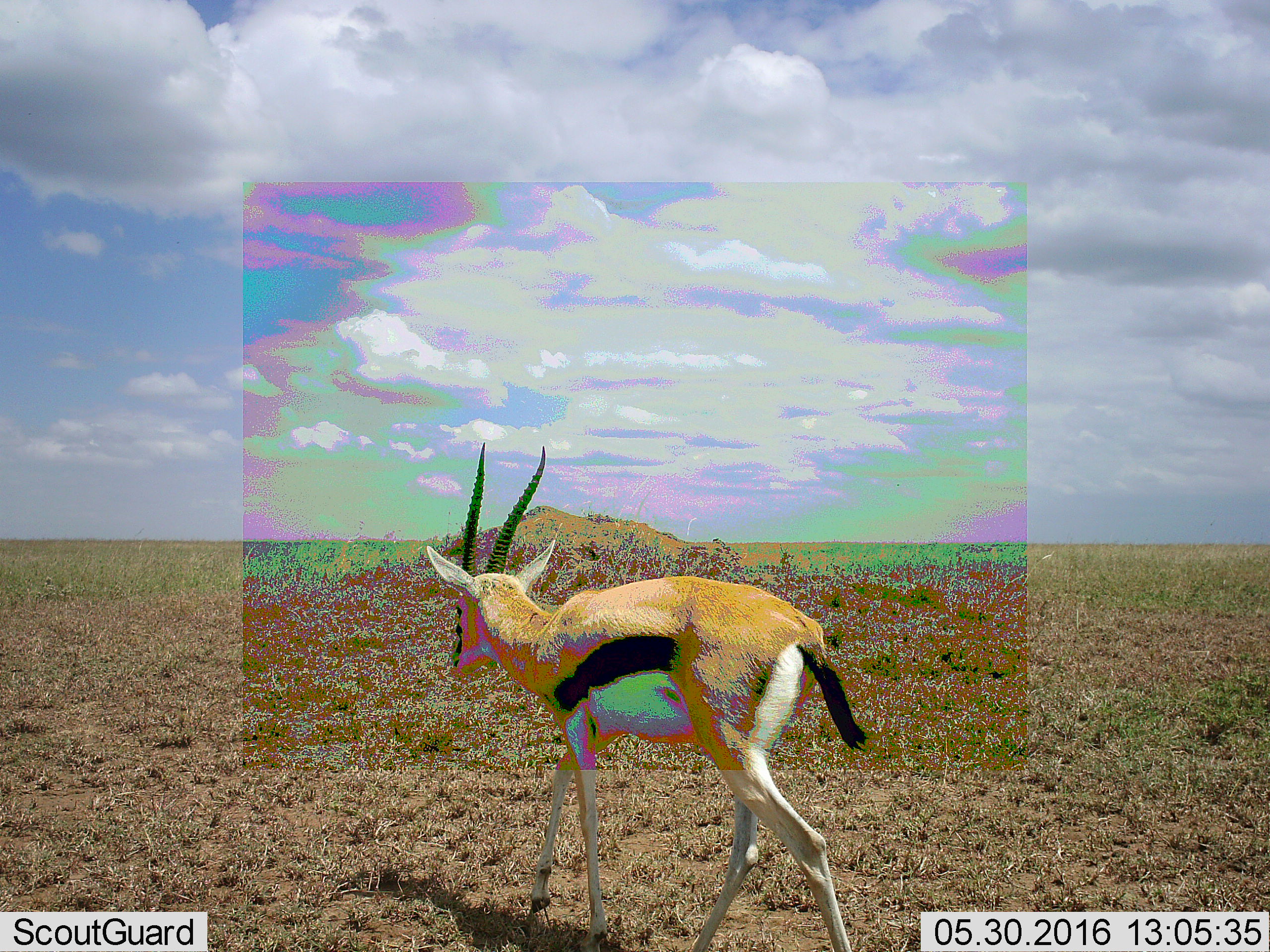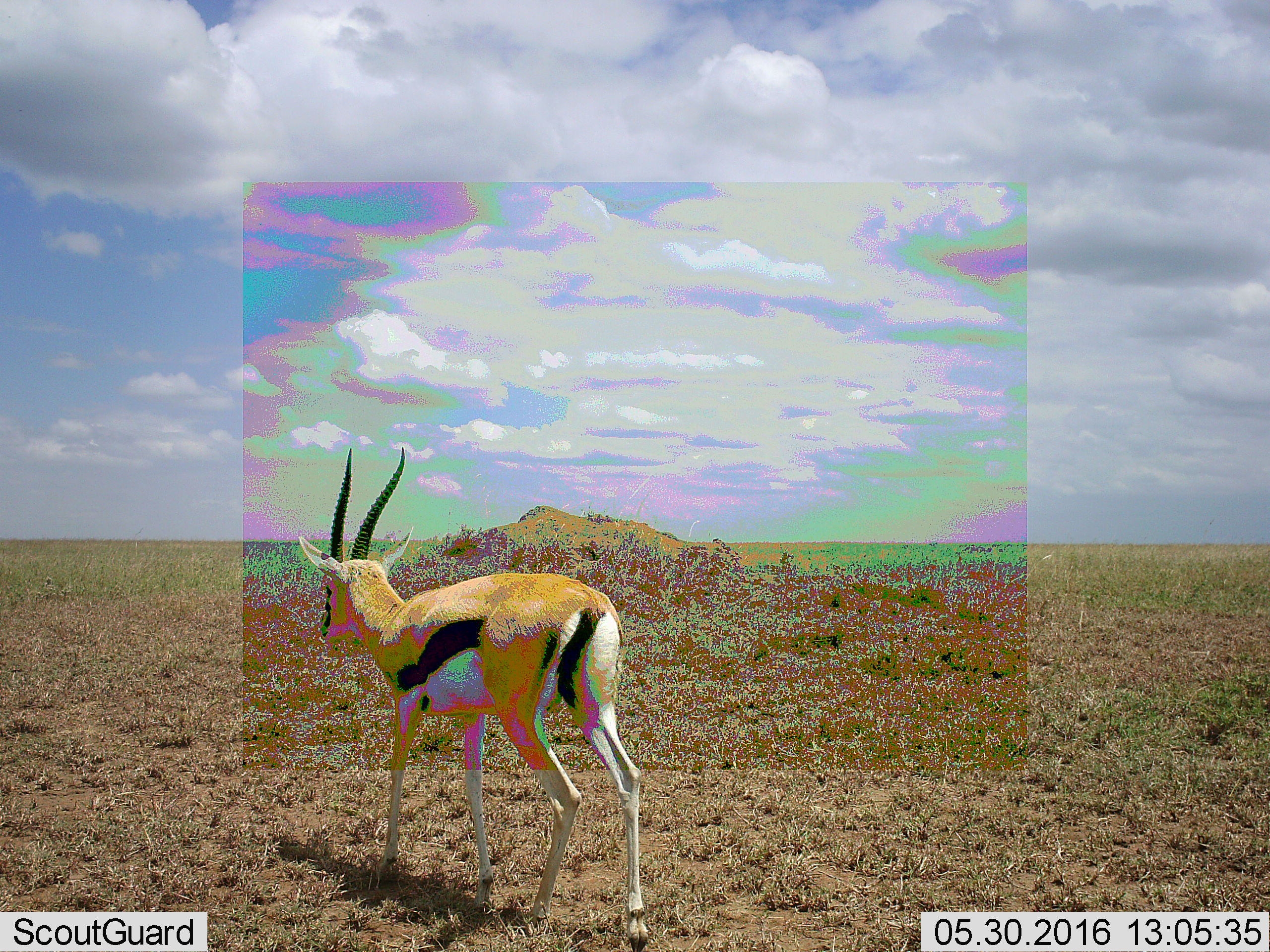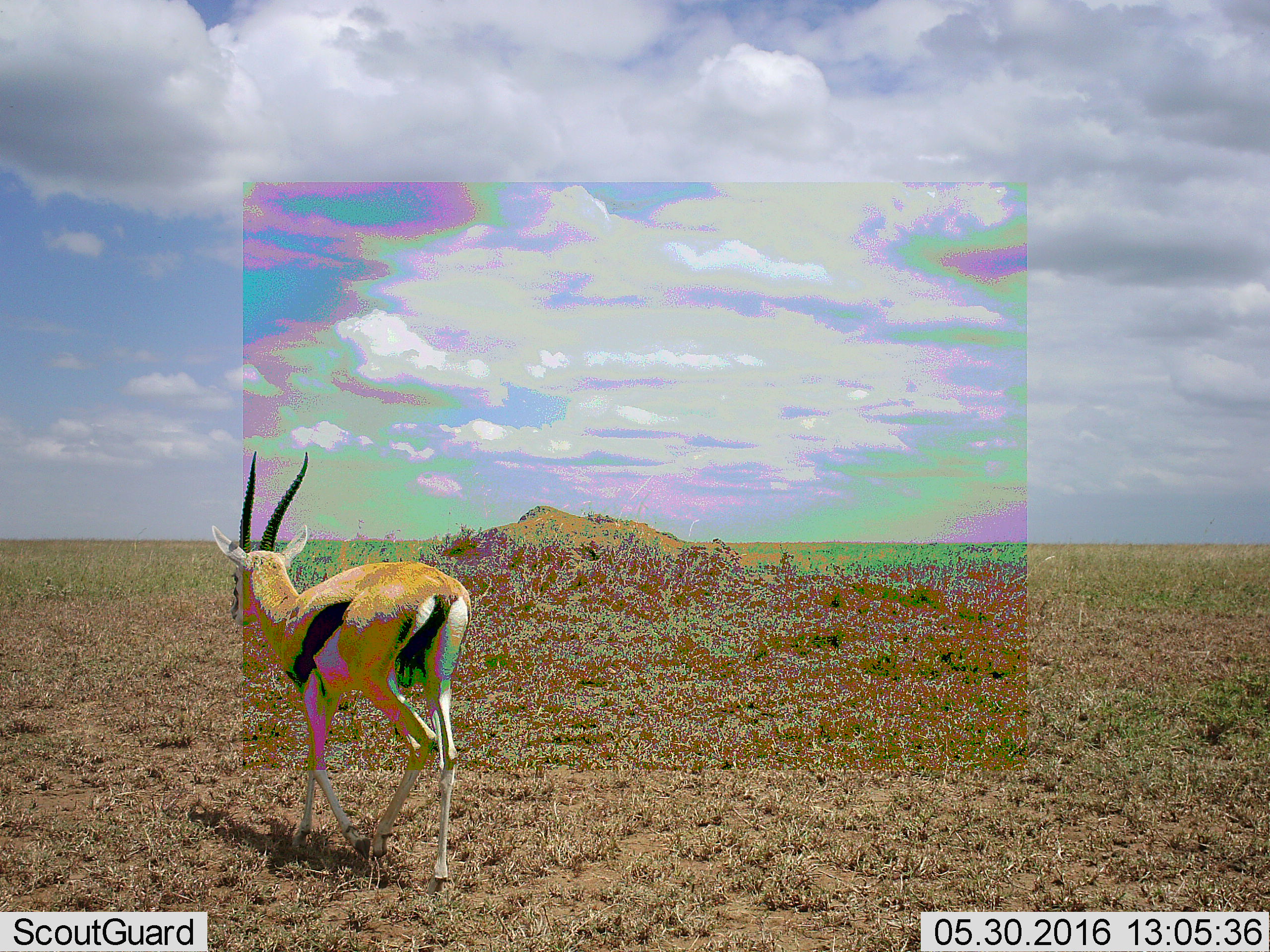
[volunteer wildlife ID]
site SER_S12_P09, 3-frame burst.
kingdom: Animalia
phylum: Chordata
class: Mammalia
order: Artiodactyla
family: Bovidae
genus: Eudorcas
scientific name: Eudorcas thomsonii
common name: thomson's gazelle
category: gazellethomsons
Gazellethomsons (thomson's gazelle) (Eudorcas thomsonii), count 1. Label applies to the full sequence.